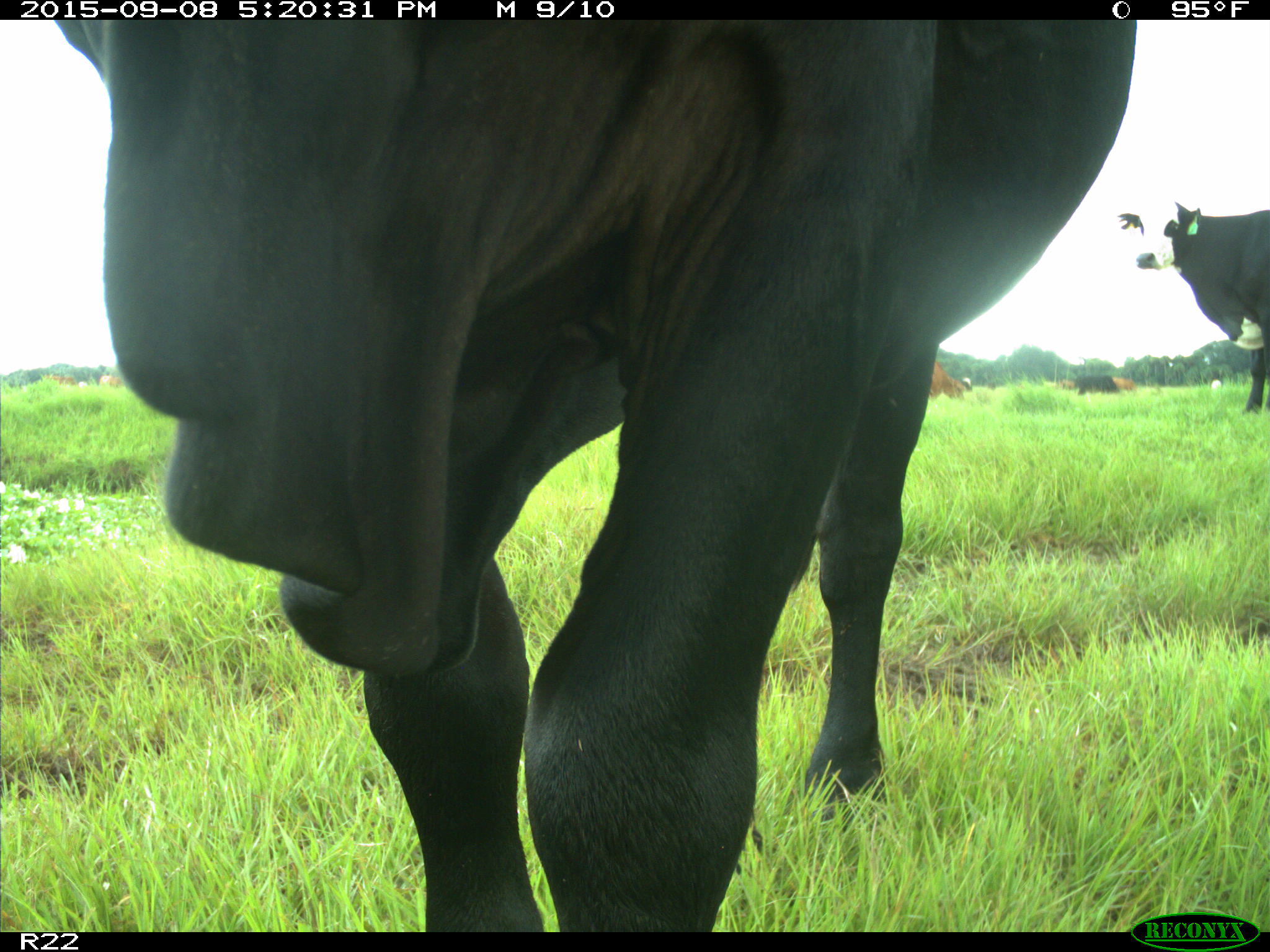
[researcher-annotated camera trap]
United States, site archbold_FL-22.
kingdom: Animalia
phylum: Chordata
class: Mammalia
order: Artiodactyla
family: Bovidae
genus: Bos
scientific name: Bos taurus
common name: domestic cow